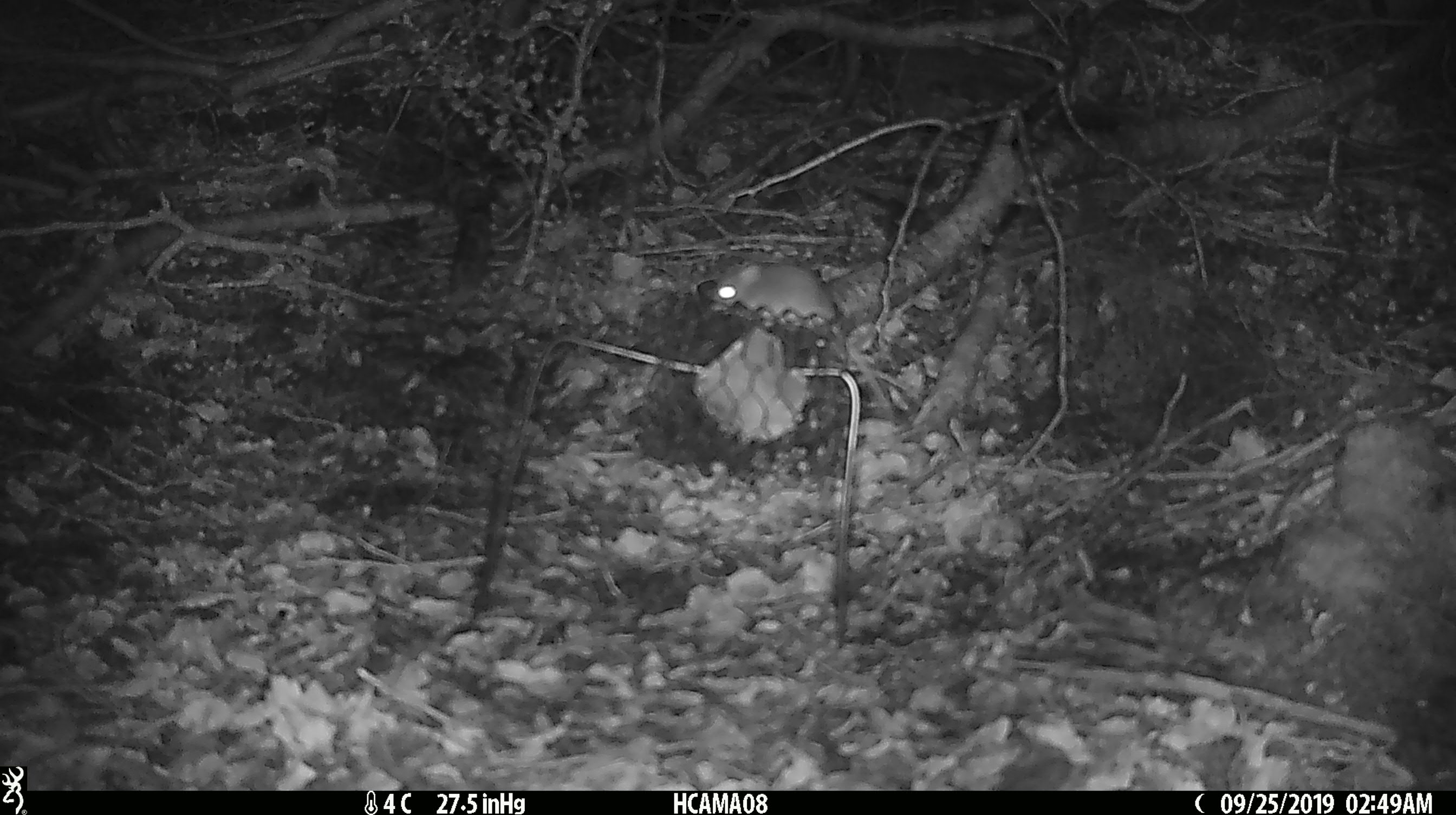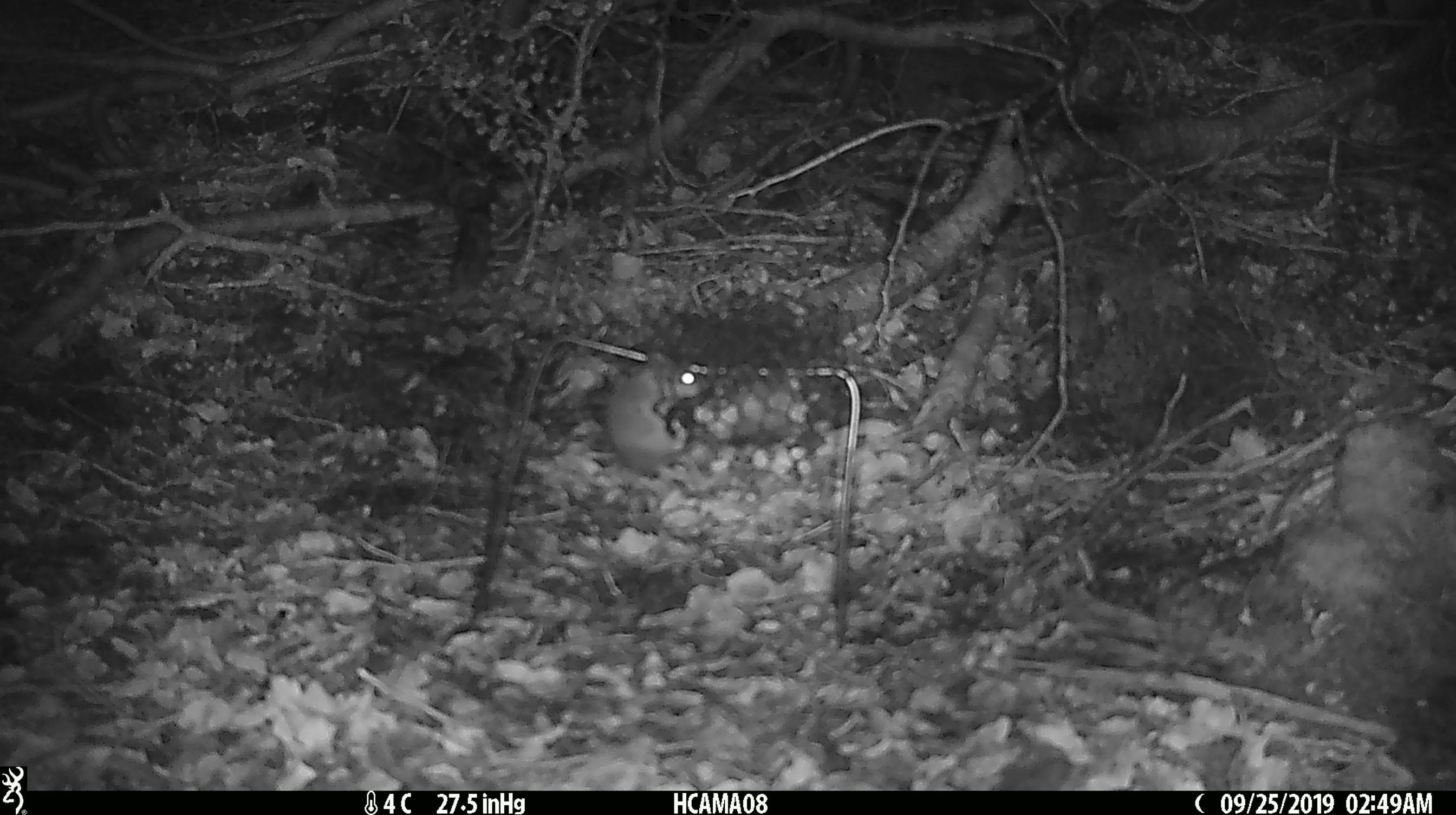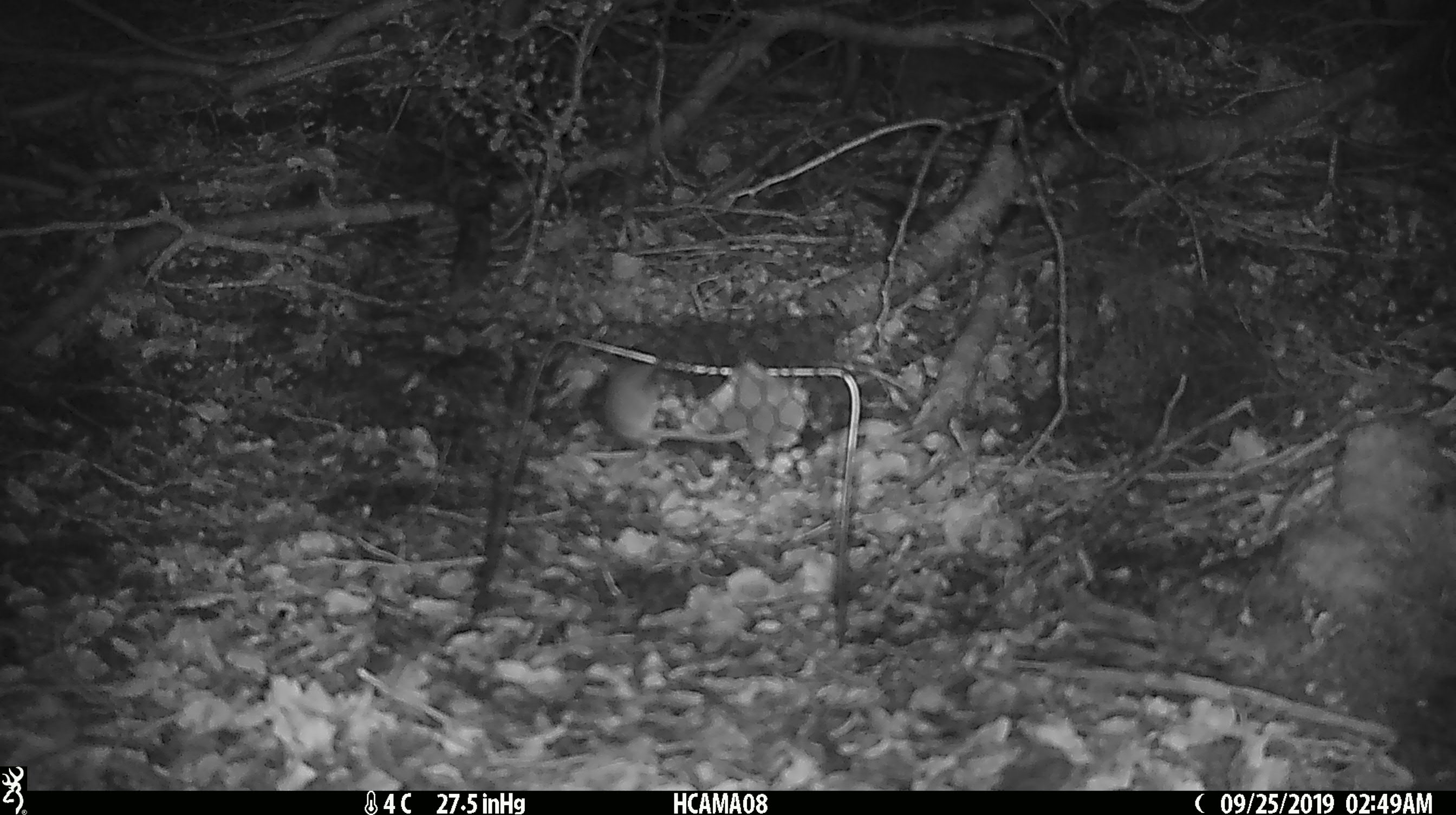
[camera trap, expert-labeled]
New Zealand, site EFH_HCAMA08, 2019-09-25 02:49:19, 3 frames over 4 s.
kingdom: Animalia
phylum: Chordata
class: Mammalia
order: Rodentia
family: Muridae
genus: Mus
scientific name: Mus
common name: mouse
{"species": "mouse (Mus)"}